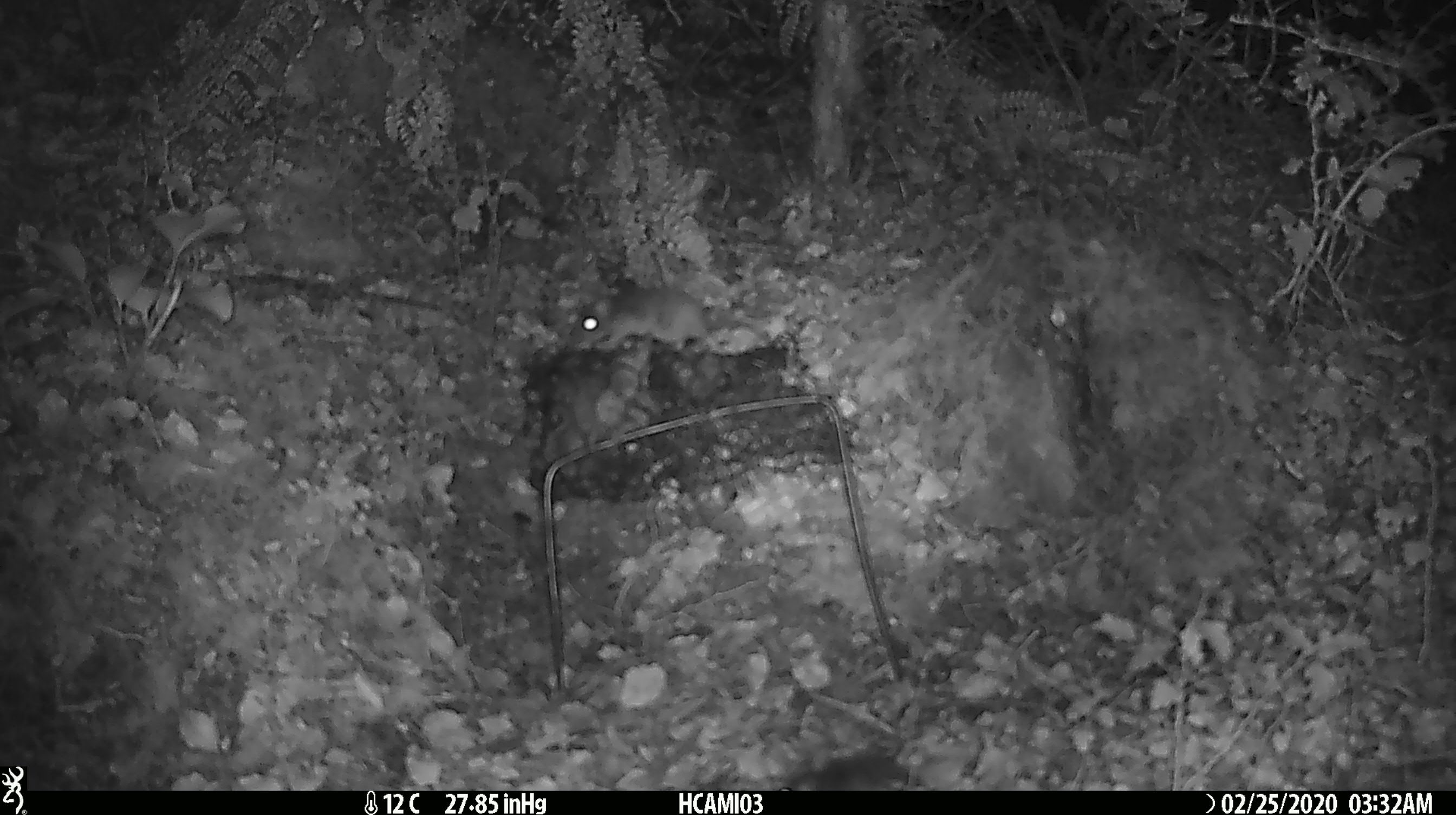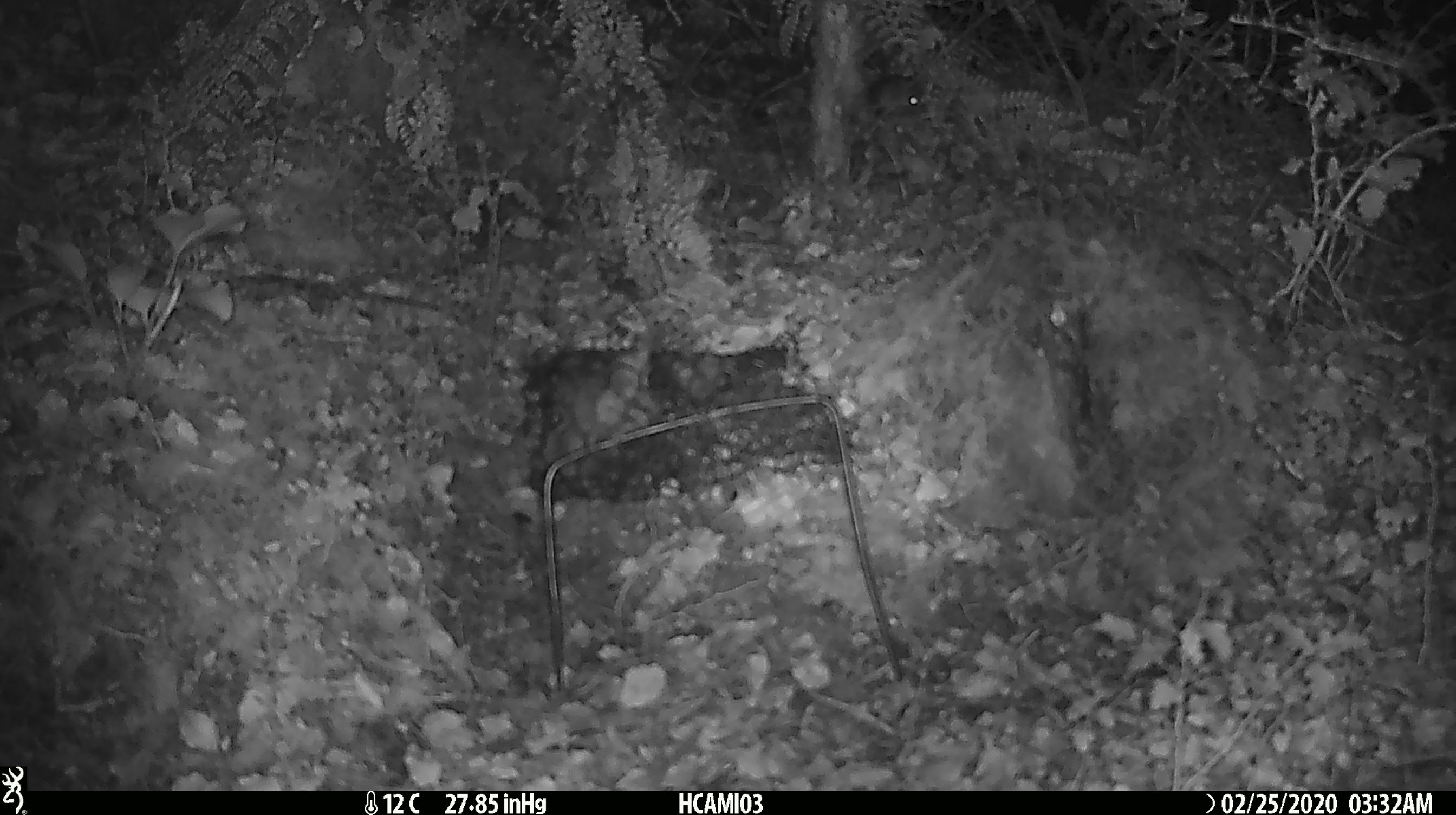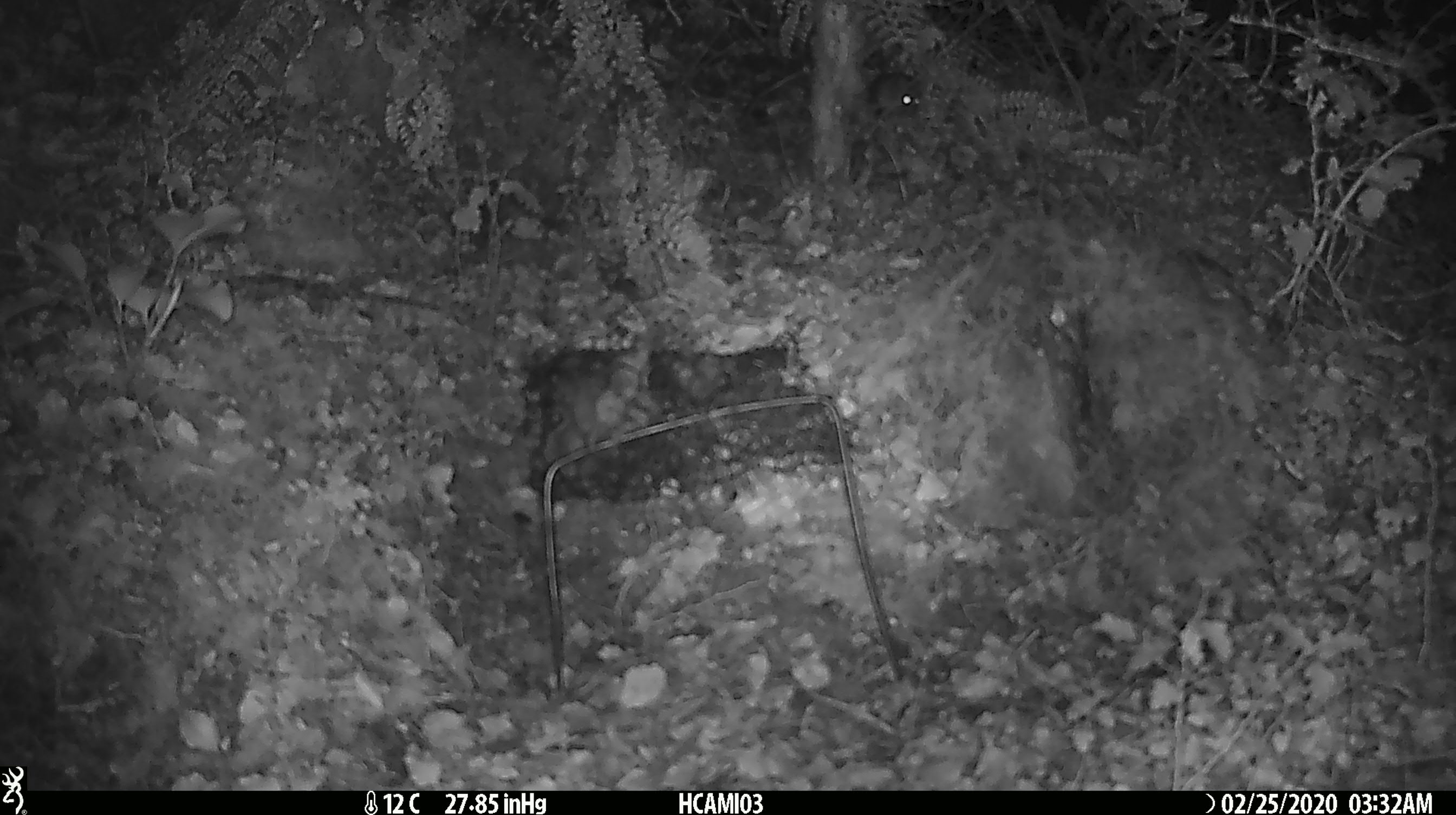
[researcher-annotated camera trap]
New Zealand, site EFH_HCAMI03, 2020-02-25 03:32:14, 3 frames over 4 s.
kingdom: Animalia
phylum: Chordata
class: Mammalia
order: Rodentia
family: Muridae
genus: Mus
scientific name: Mus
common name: mouse